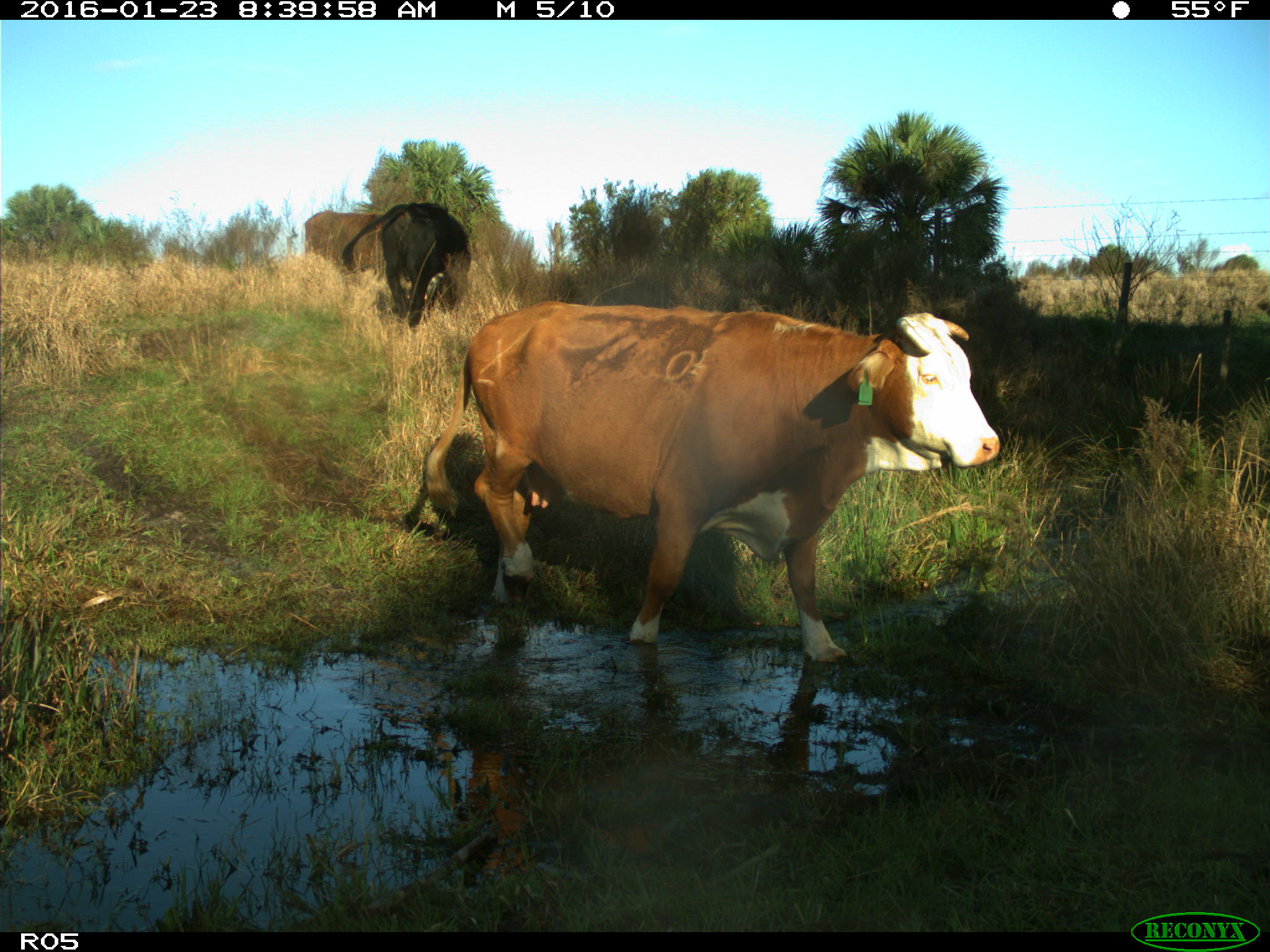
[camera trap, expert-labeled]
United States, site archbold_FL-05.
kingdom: Animalia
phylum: Chordata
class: Mammalia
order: Artiodactyla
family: Bovidae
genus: Bos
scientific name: Bos taurus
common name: domestic cow